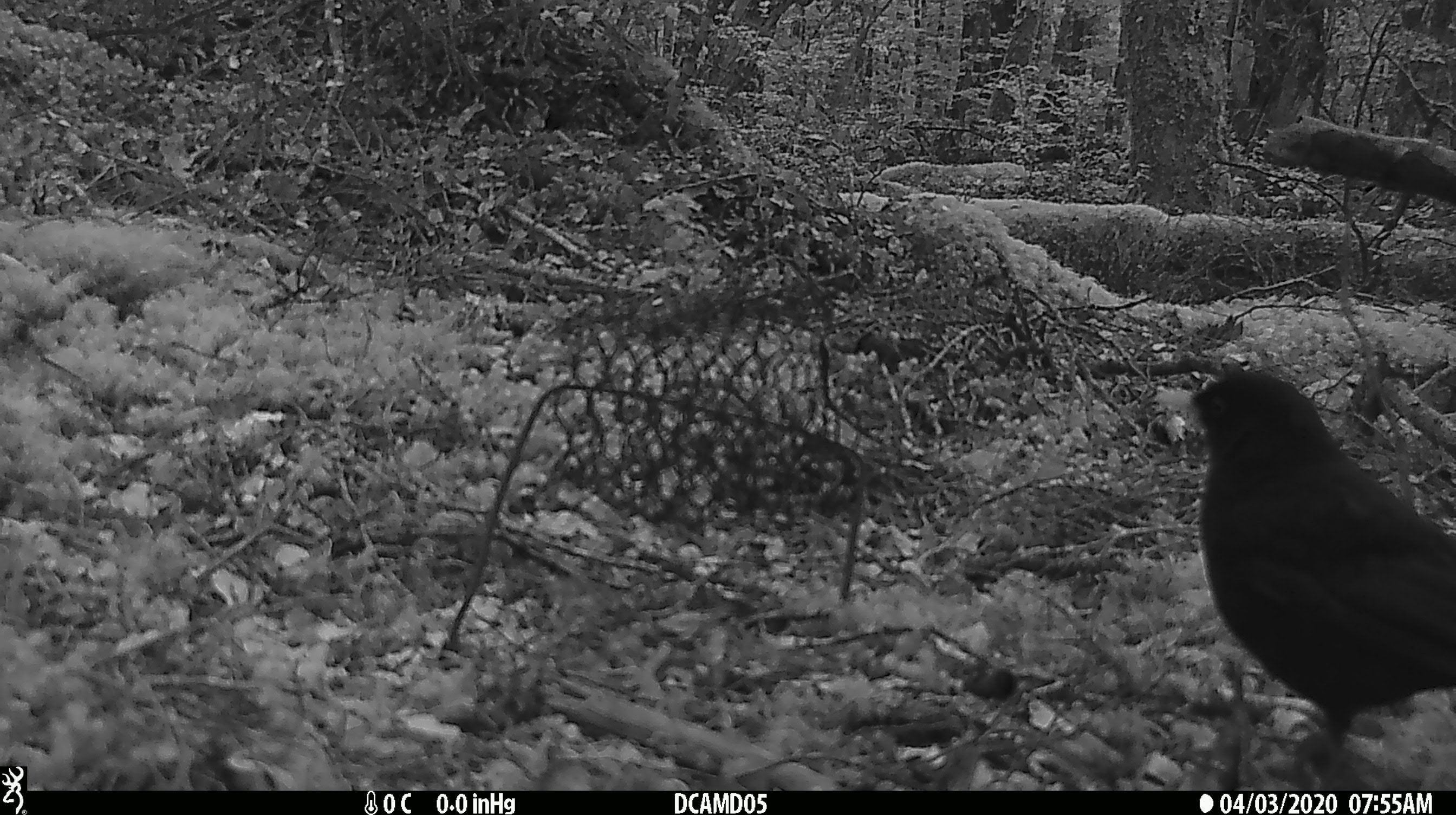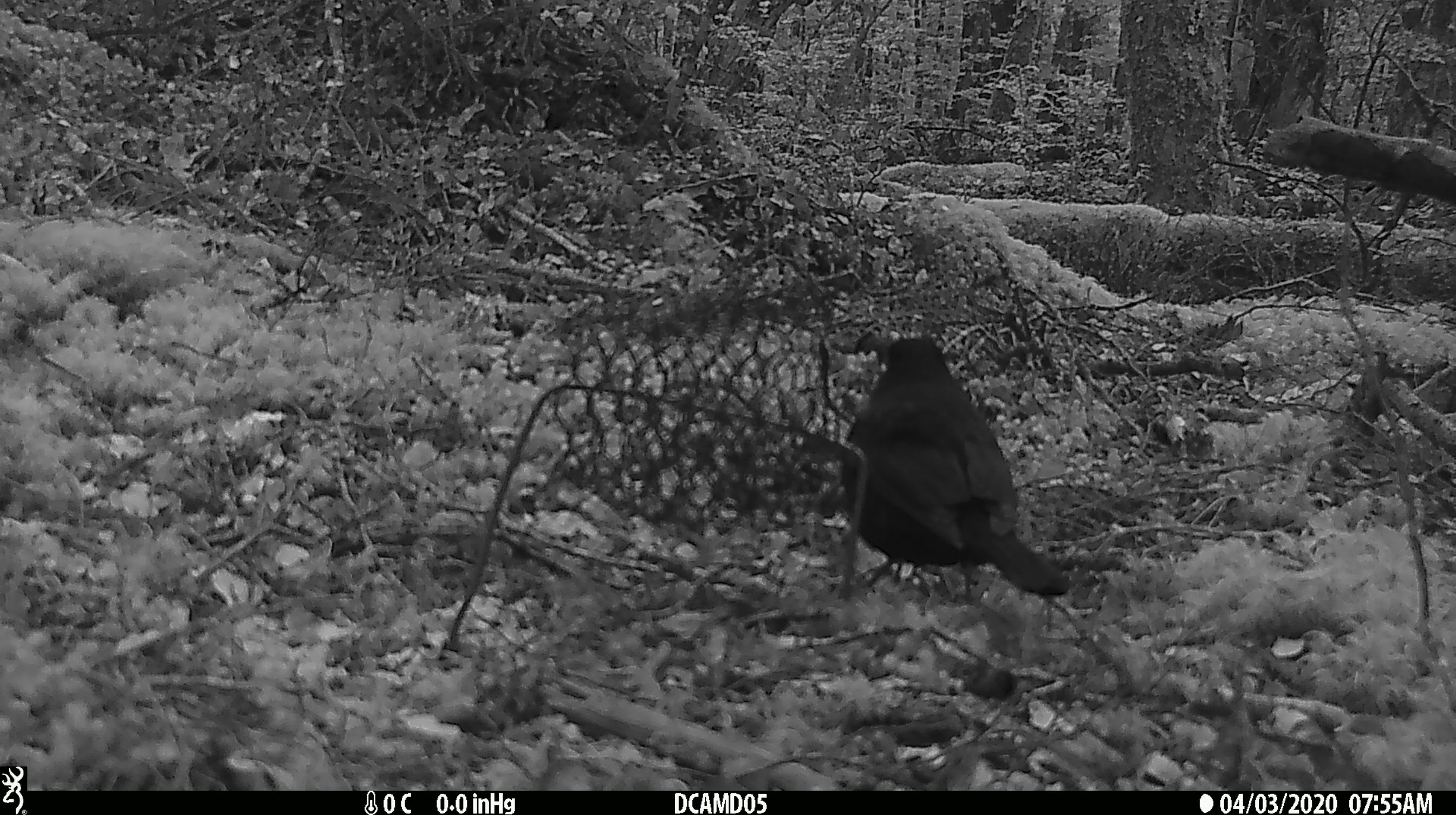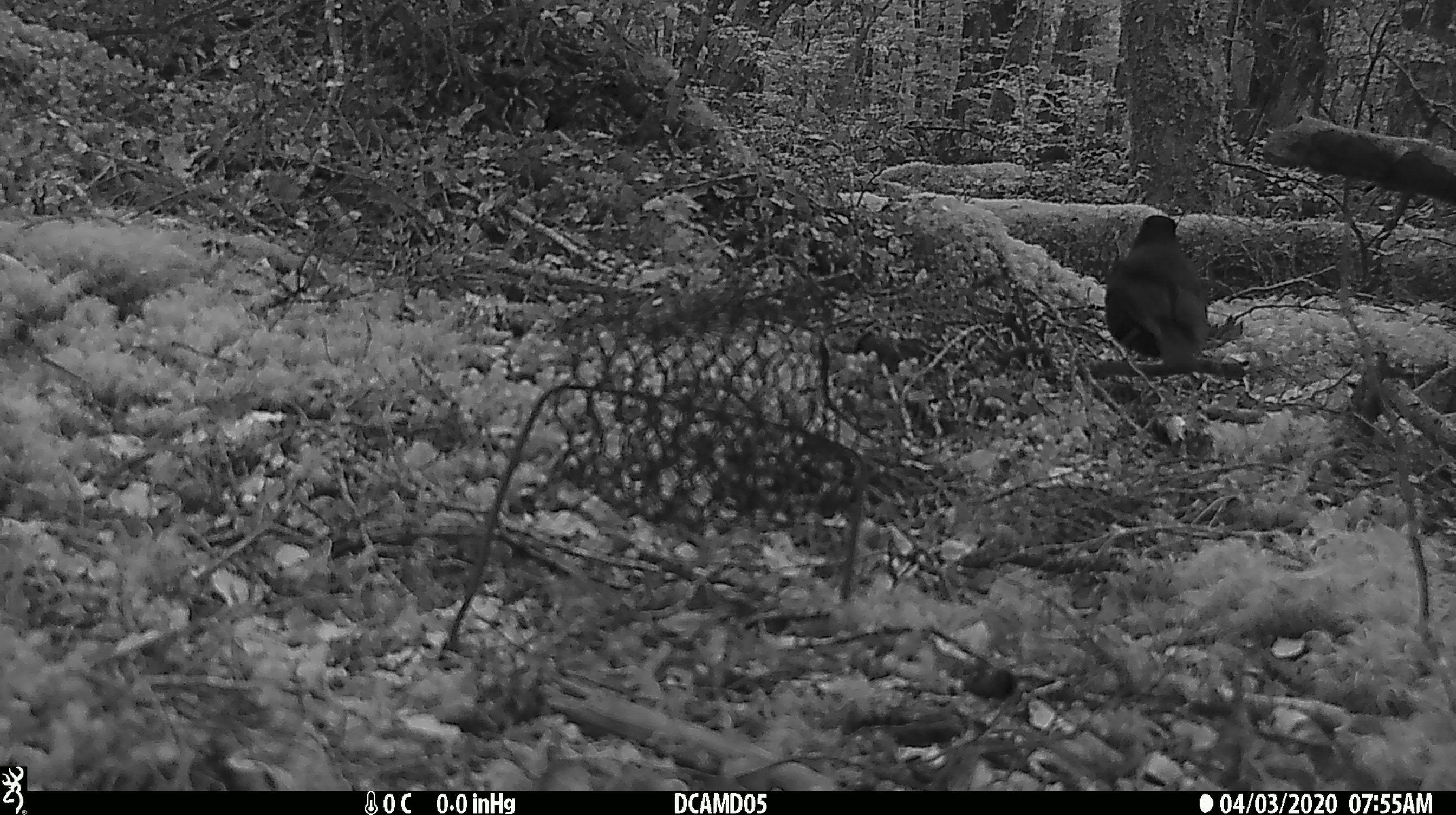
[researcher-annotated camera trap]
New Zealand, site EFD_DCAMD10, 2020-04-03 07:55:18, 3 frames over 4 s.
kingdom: Animalia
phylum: Chordata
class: Aves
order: Passeriformes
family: Turdidae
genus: Turdus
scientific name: Turdus merula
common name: eurasian blackbird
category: blackbird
Blackbird (eurasian blackbird) (Turdus merula).